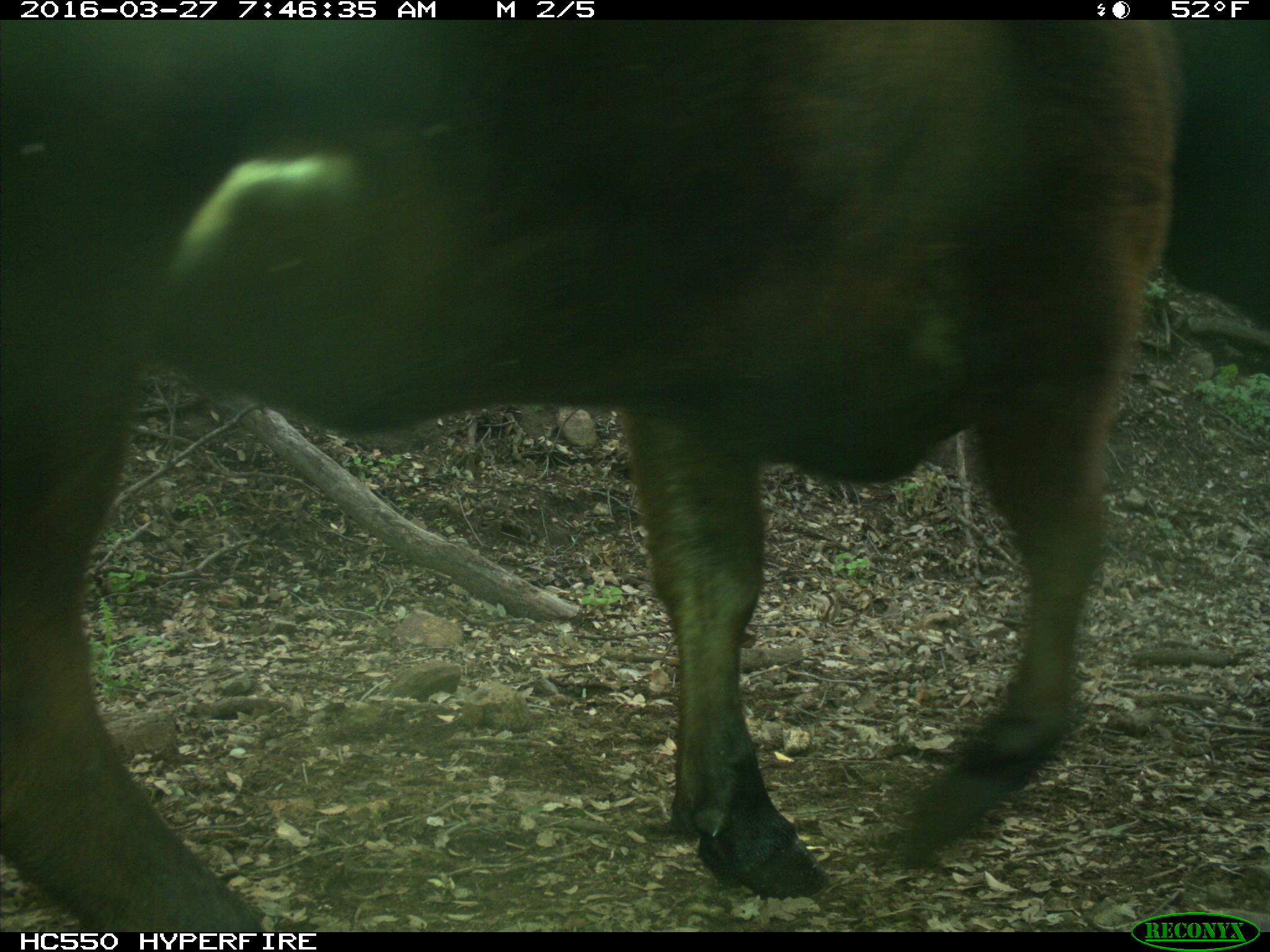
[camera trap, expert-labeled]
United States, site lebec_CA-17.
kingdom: Animalia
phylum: Chordata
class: Mammalia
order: Artiodactyla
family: Bovidae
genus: Bos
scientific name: Bos taurus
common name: domestic cow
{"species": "Bos taurus (domestic cow)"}